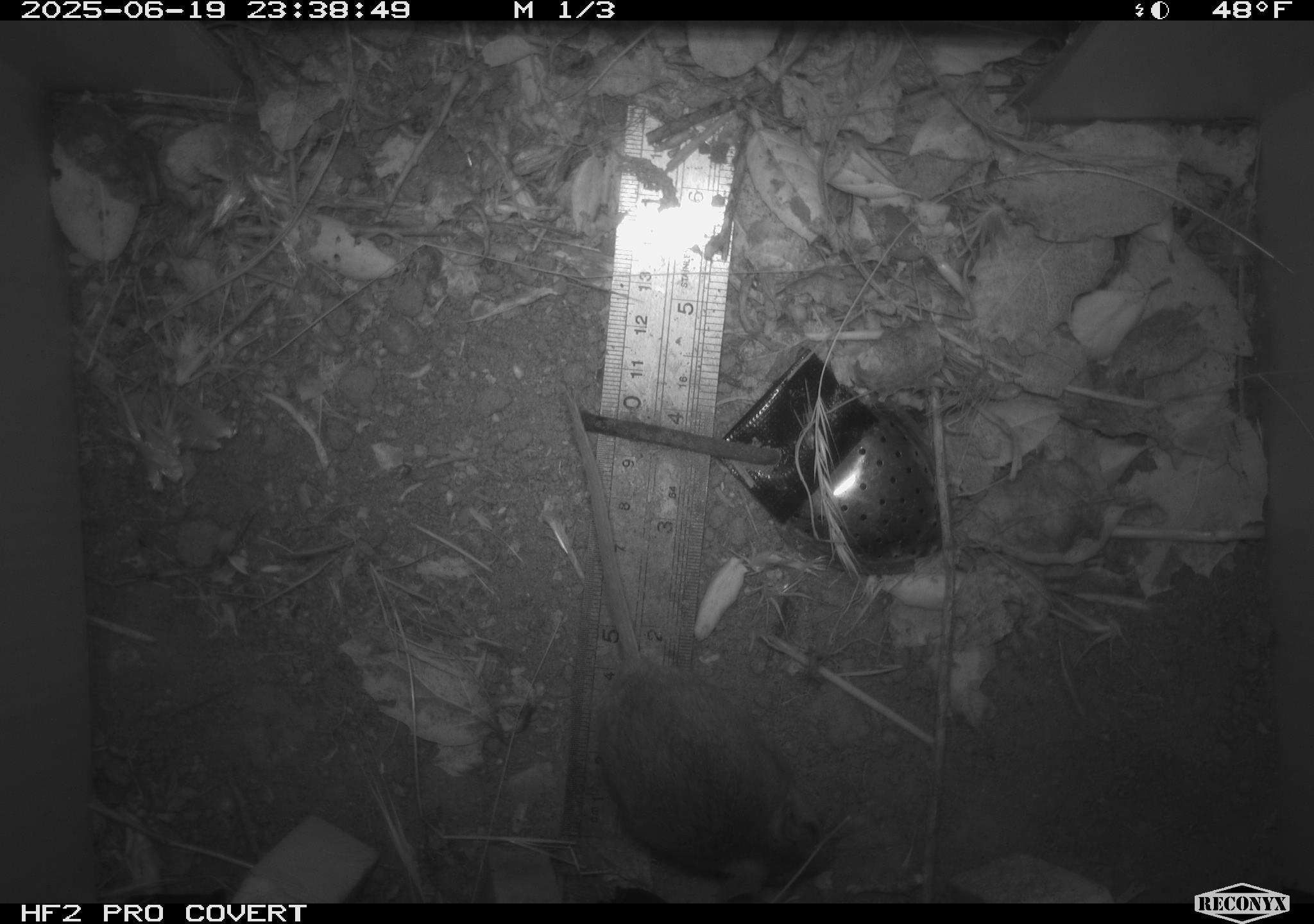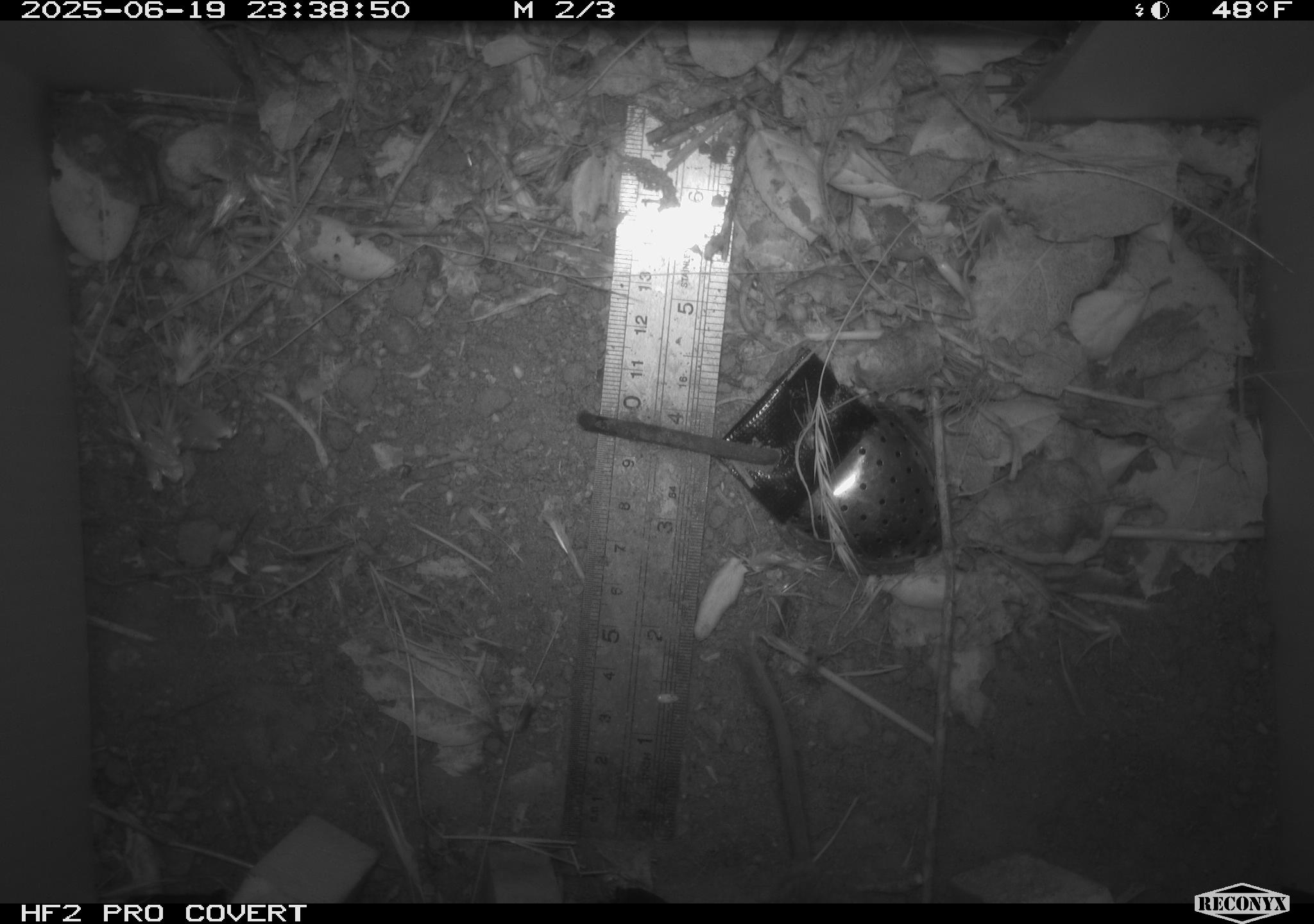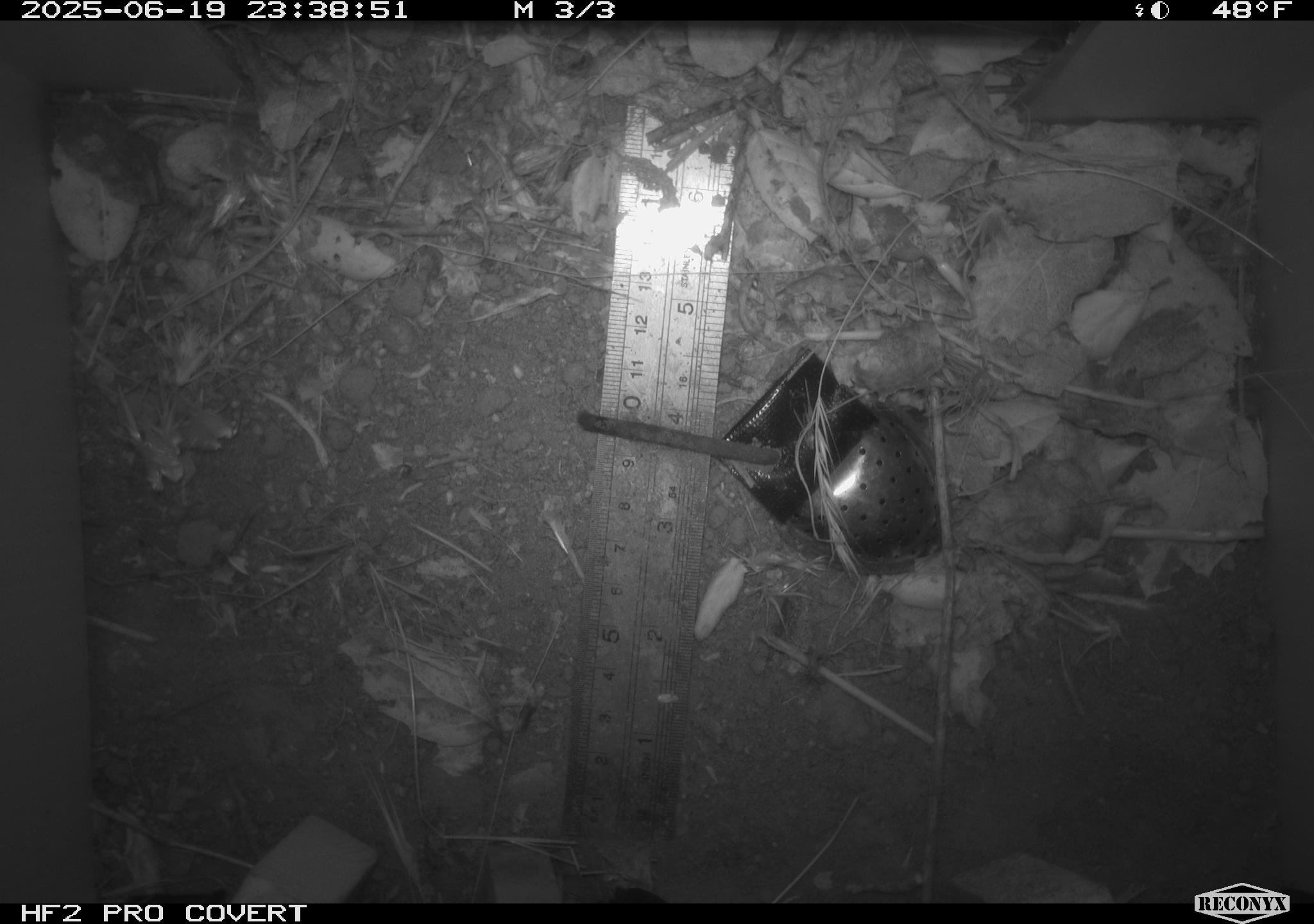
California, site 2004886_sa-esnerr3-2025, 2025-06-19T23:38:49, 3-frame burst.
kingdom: Animalia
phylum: Chordata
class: Mammalia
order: Rodentia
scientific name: Rodentia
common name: rodent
Rodent (Rodentia).